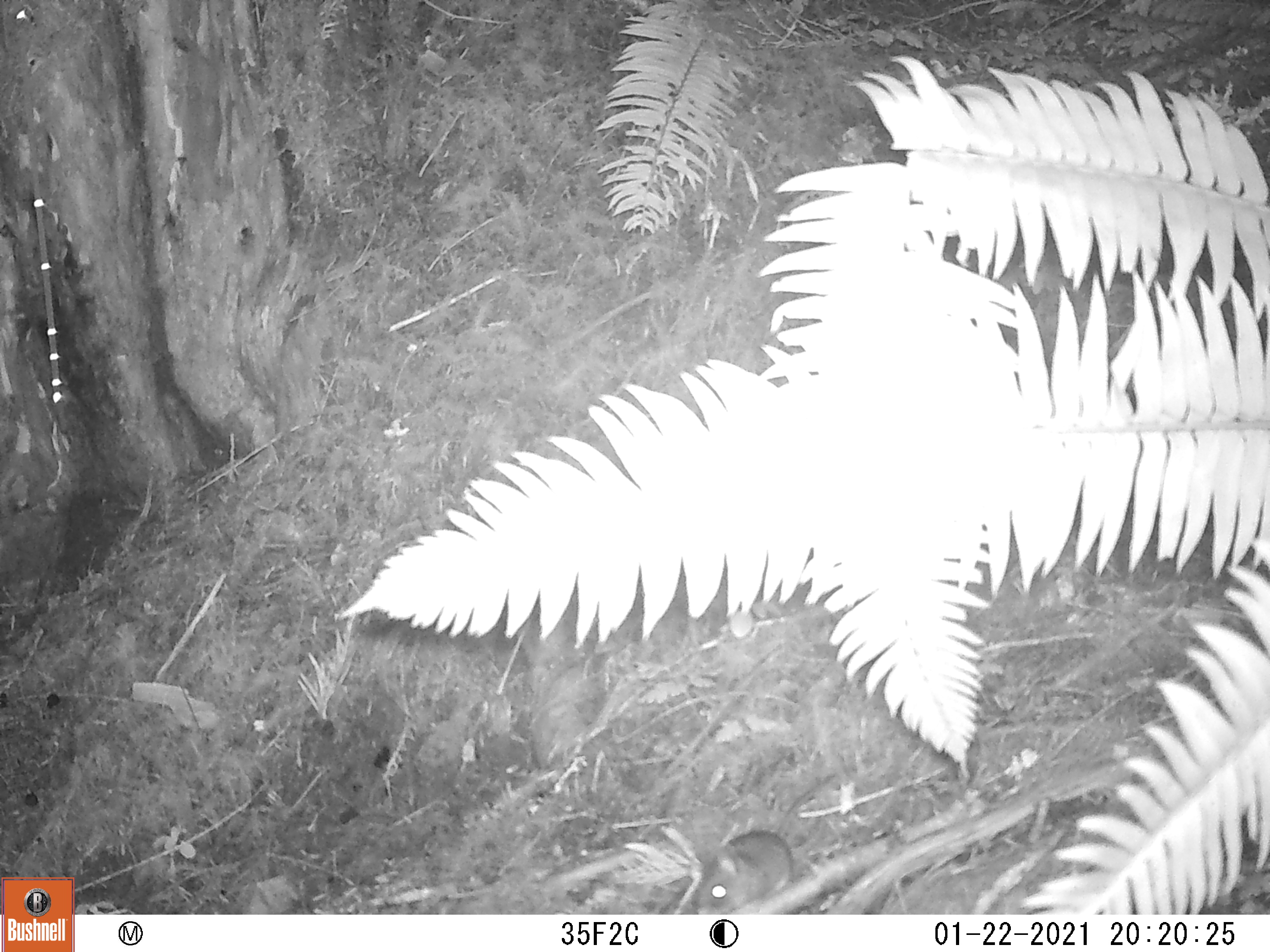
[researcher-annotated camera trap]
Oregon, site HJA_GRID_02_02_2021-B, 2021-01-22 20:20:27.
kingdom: Animalia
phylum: Chordata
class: Mammalia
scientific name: Mammalia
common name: small mammal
Small mammal (Mammalia).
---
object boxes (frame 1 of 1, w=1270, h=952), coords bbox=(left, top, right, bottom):
small mammal: bbox=(693, 762, 842, 913)